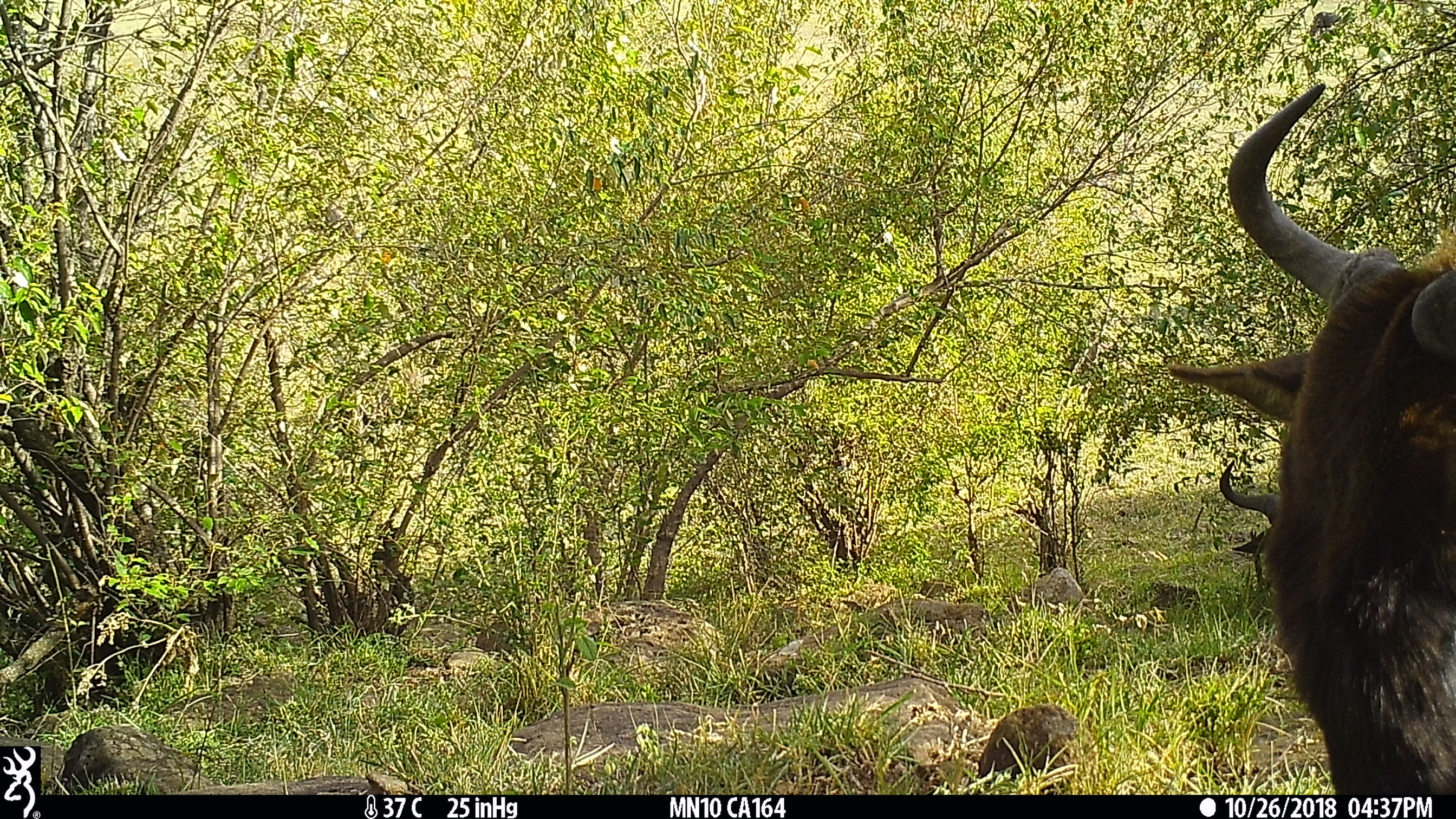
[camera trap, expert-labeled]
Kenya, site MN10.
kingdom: Animalia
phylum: Chordata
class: Mammalia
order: Artiodactyla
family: Bovidae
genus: Connochaetes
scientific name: Connochaetes taurinus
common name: blue wildebeest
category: wildebeest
Wildebeest (blue wildebeest) (Connochaetes taurinus).